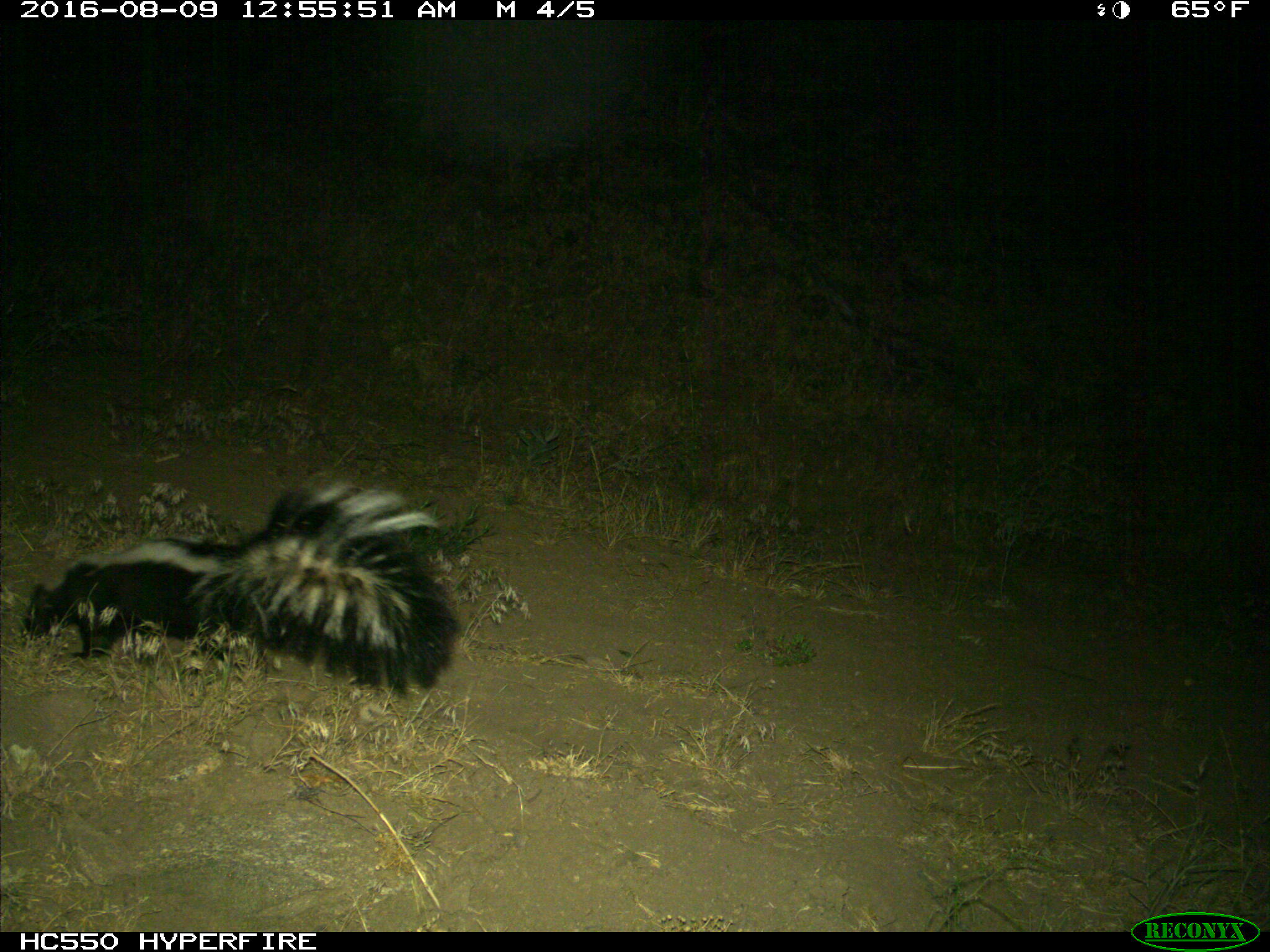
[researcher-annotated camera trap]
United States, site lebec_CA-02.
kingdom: Animalia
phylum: Chordata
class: Mammalia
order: Carnivora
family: Mephitidae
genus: Mephitis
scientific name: Mephitis mephitis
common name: striped skunk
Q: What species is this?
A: Mephitis mephitis (striped skunk).